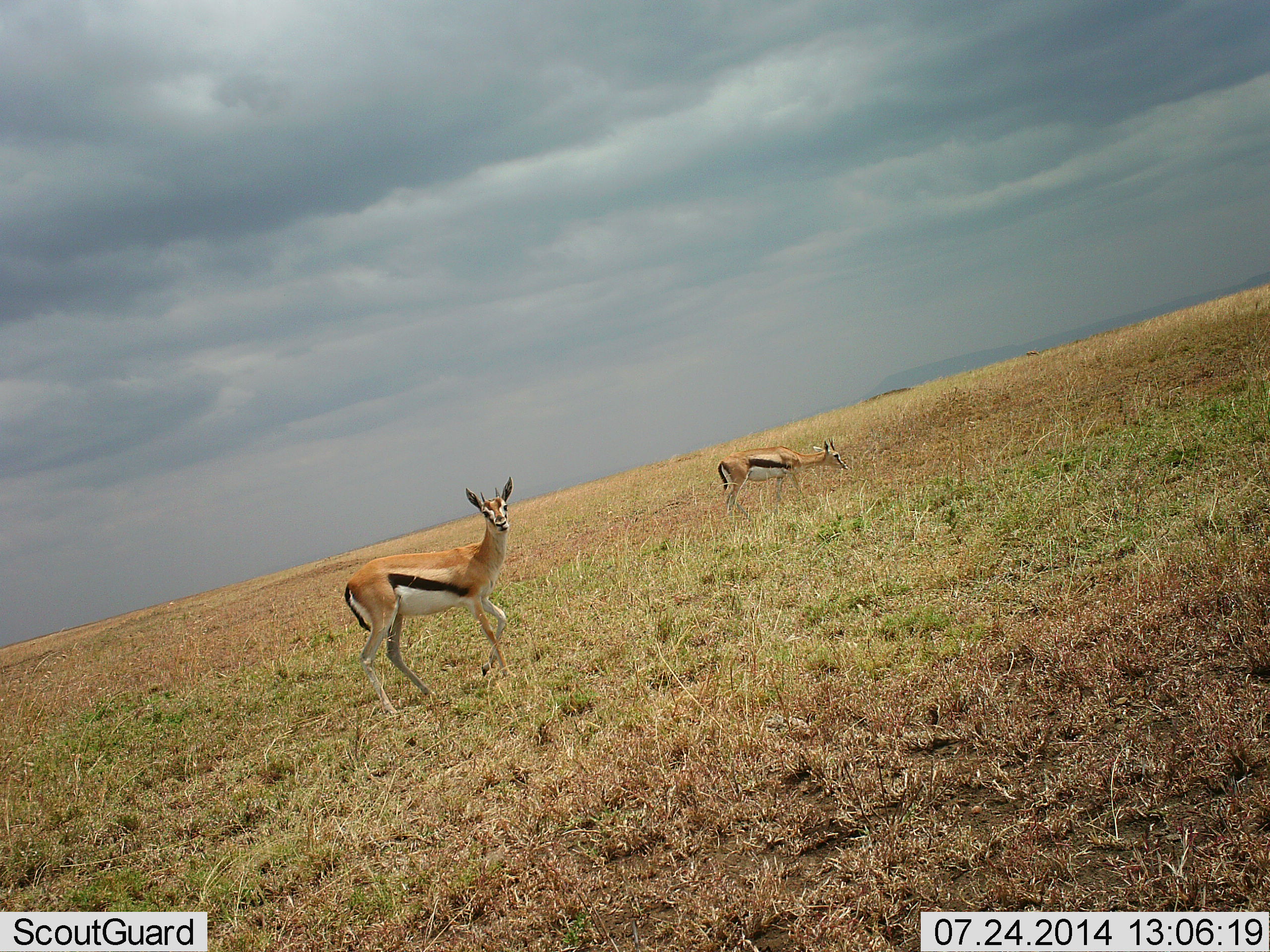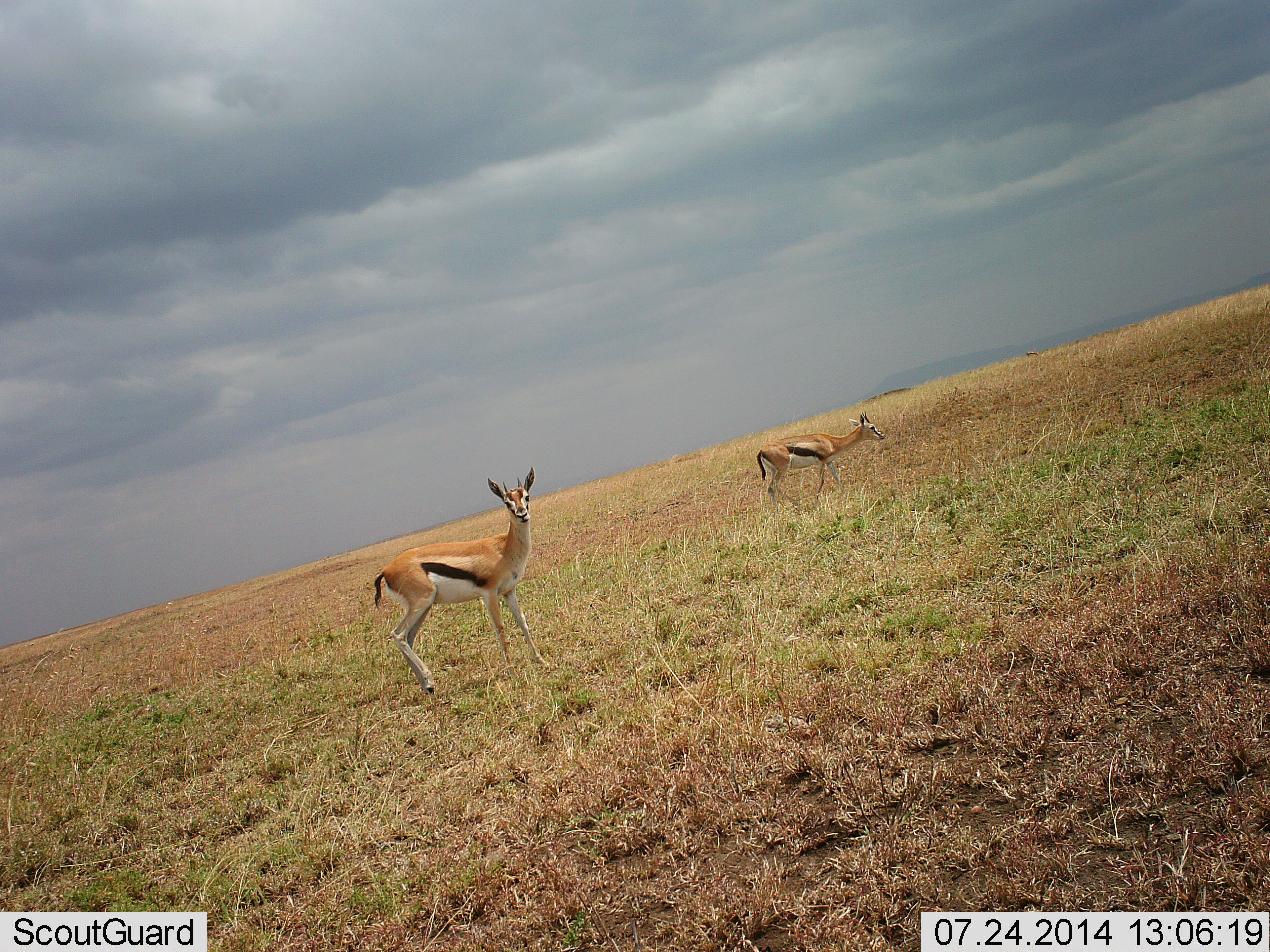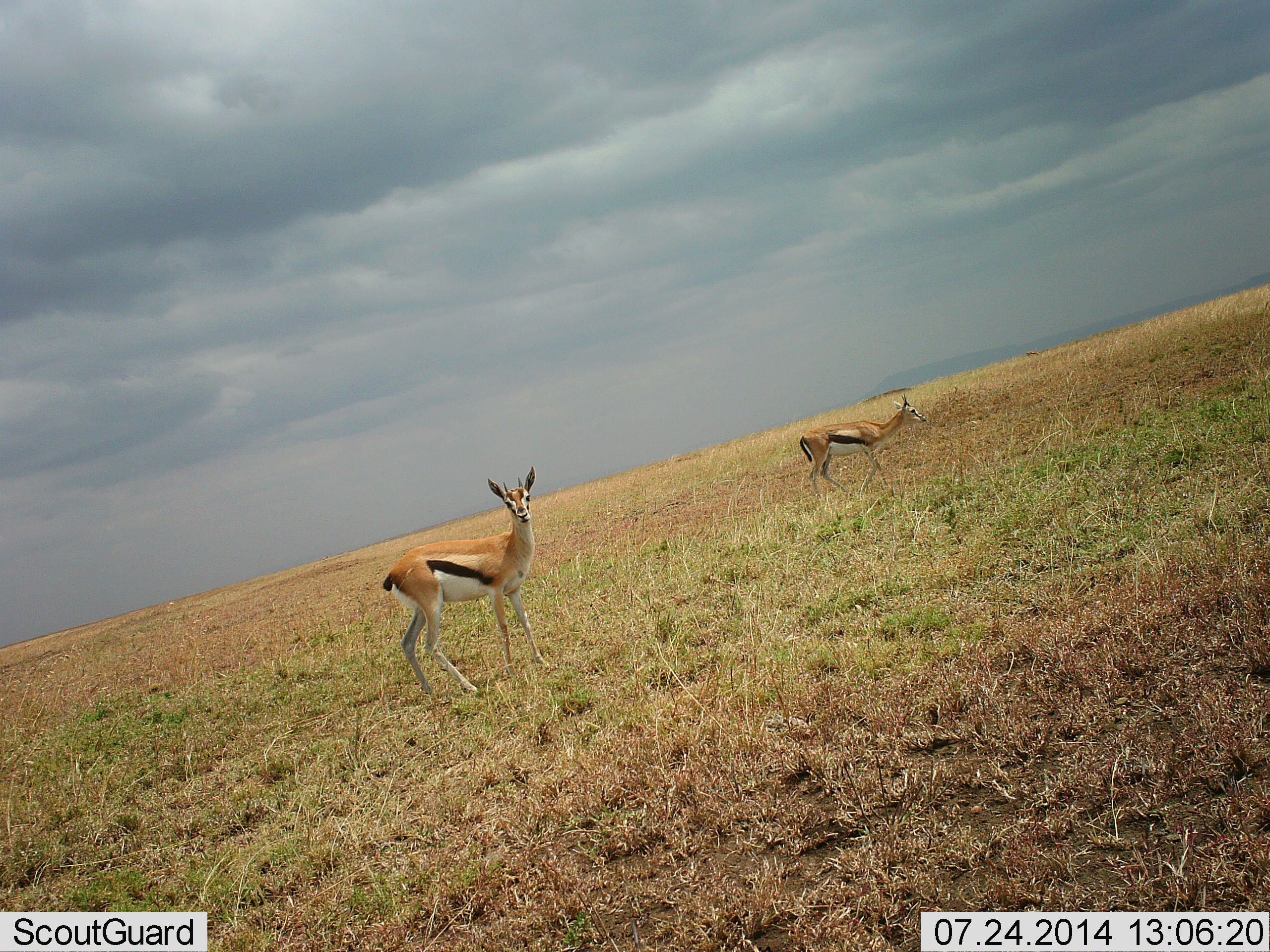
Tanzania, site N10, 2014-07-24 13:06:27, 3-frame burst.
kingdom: Animalia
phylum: Chordata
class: Mammalia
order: Artiodactyla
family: Bovidae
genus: Eudorcas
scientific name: Eudorcas thomsonii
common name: thomson's gazelle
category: gazellethomsons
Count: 2.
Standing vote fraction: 50%.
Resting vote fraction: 0%.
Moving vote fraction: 80%.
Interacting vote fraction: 0%.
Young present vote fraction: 0%.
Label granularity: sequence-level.